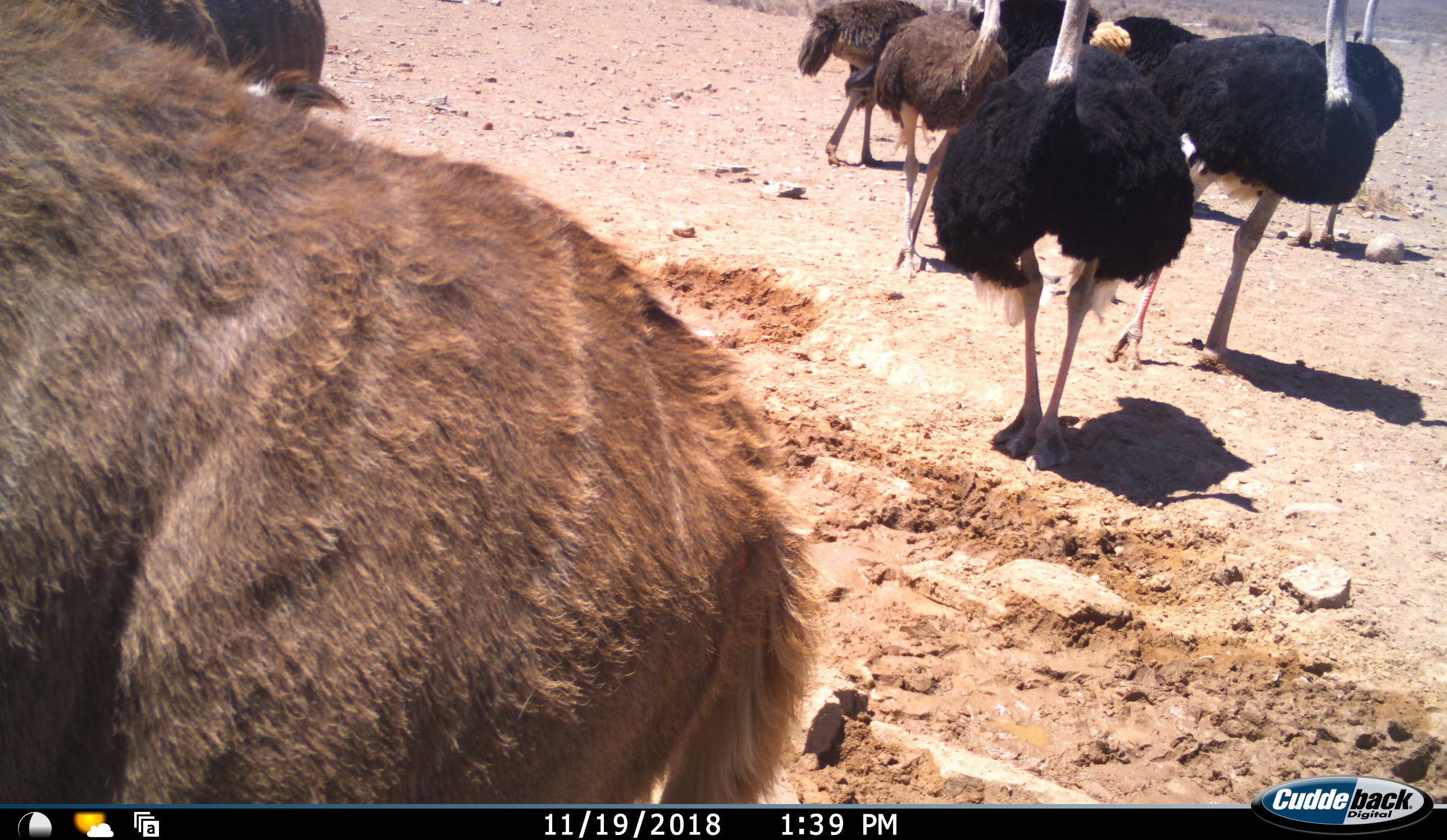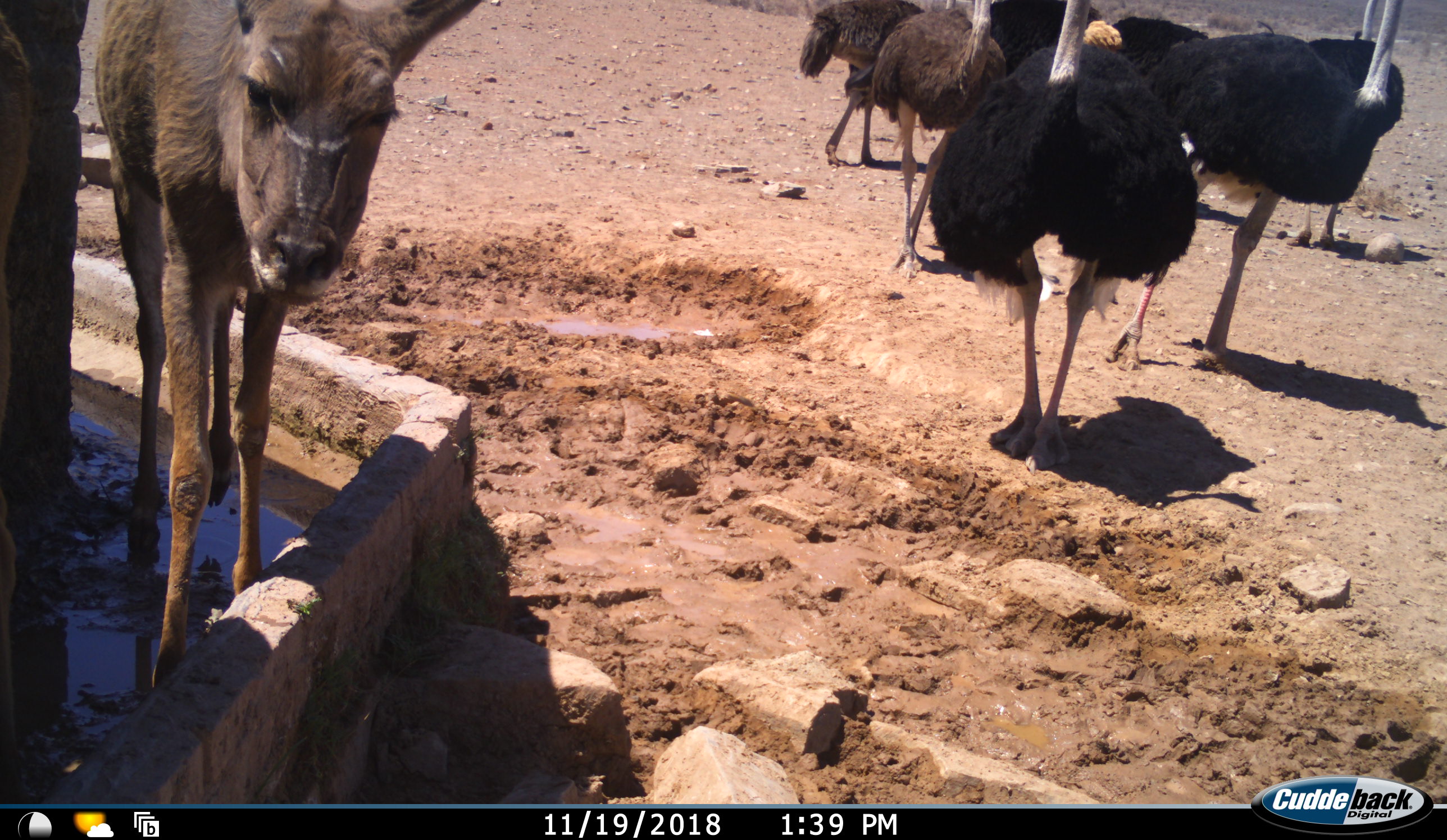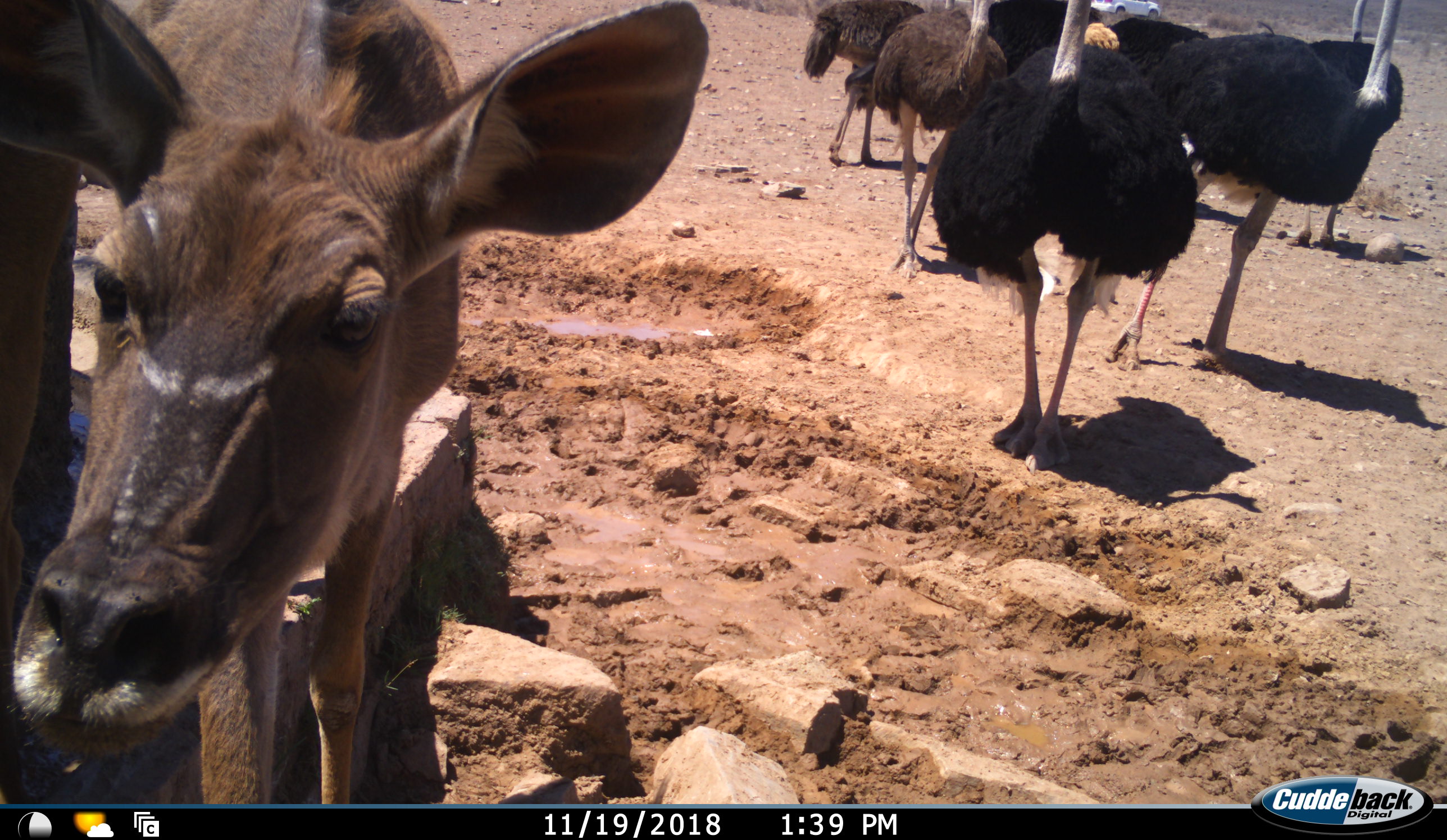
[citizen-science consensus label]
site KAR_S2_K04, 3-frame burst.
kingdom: Animalia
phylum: Chordata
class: Mammalia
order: Artiodactyla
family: Bovidae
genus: Tragelaphus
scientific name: Tragelaphus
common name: kudu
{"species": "kudu (Tragelaphus)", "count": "2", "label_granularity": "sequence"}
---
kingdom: Animalia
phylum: Chordata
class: Aves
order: Struthioniformes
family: Struthionidae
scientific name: Struthionidae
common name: ostrich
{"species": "ostrich (Struthionidae)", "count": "7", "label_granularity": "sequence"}